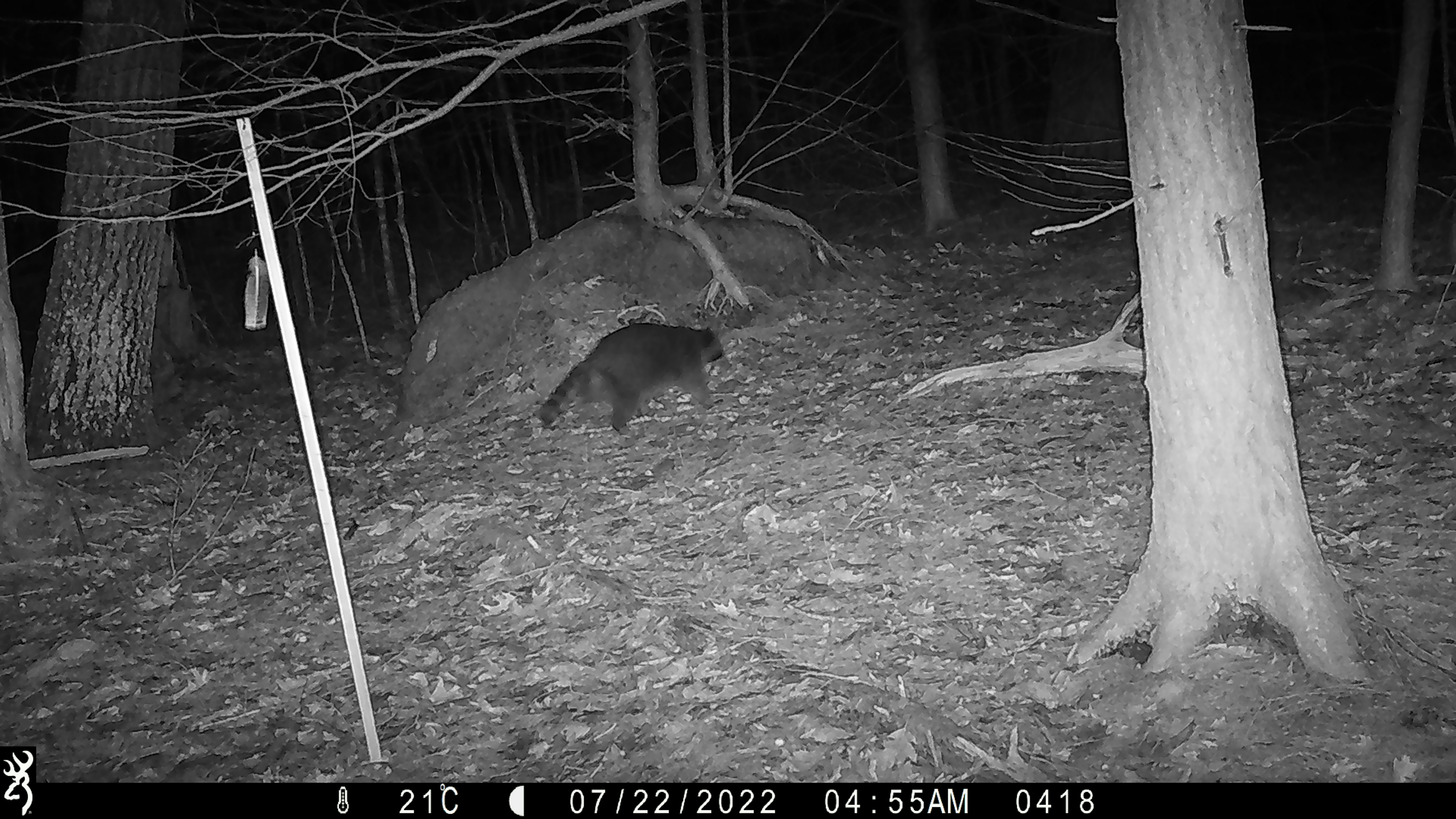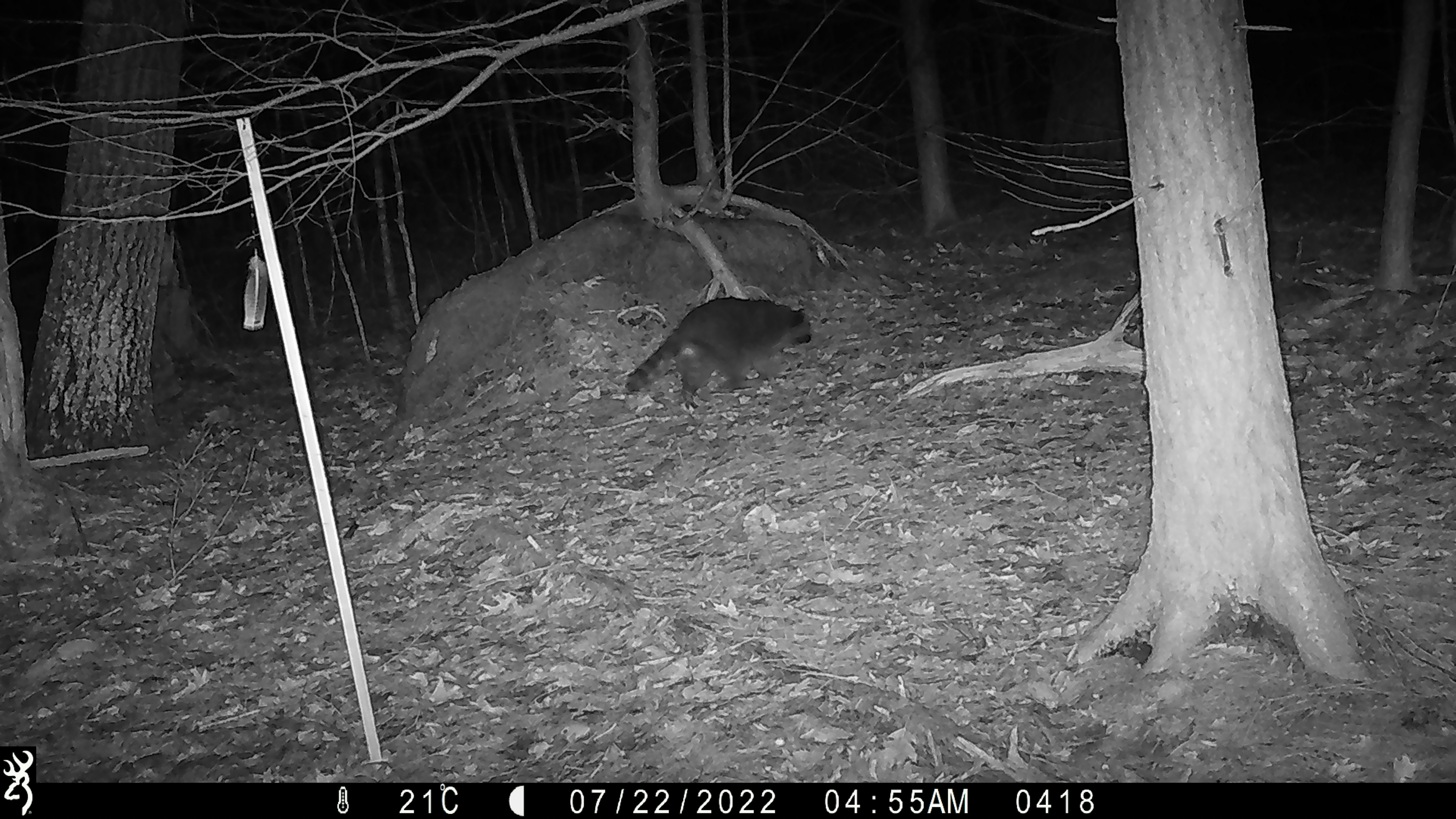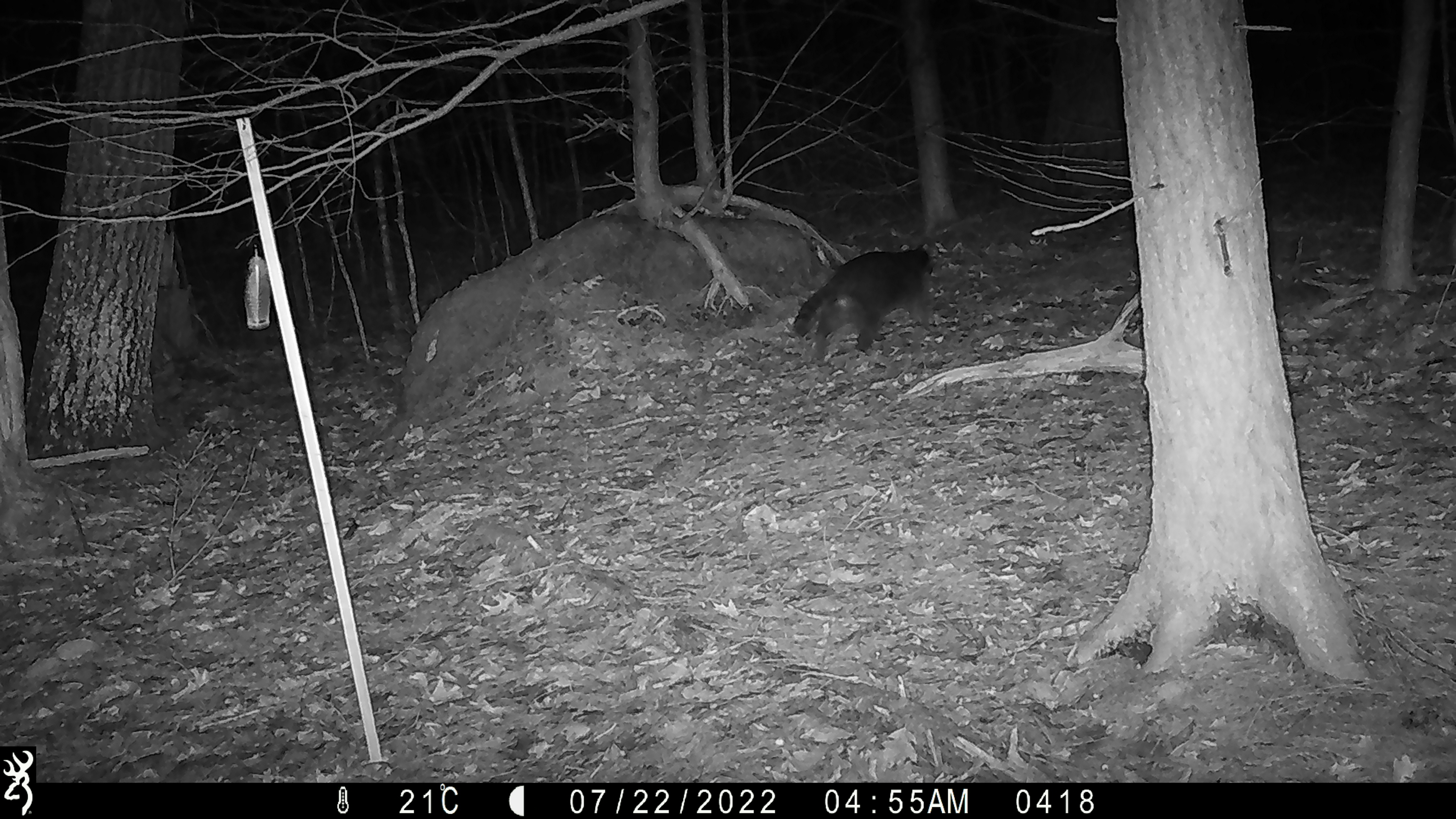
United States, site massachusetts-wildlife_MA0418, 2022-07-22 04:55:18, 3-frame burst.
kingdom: Animalia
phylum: Chordata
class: Mammalia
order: Carnivora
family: Procyonidae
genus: Procyon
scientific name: Procyon lotor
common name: raccoon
Raccoon (Procyon lotor).